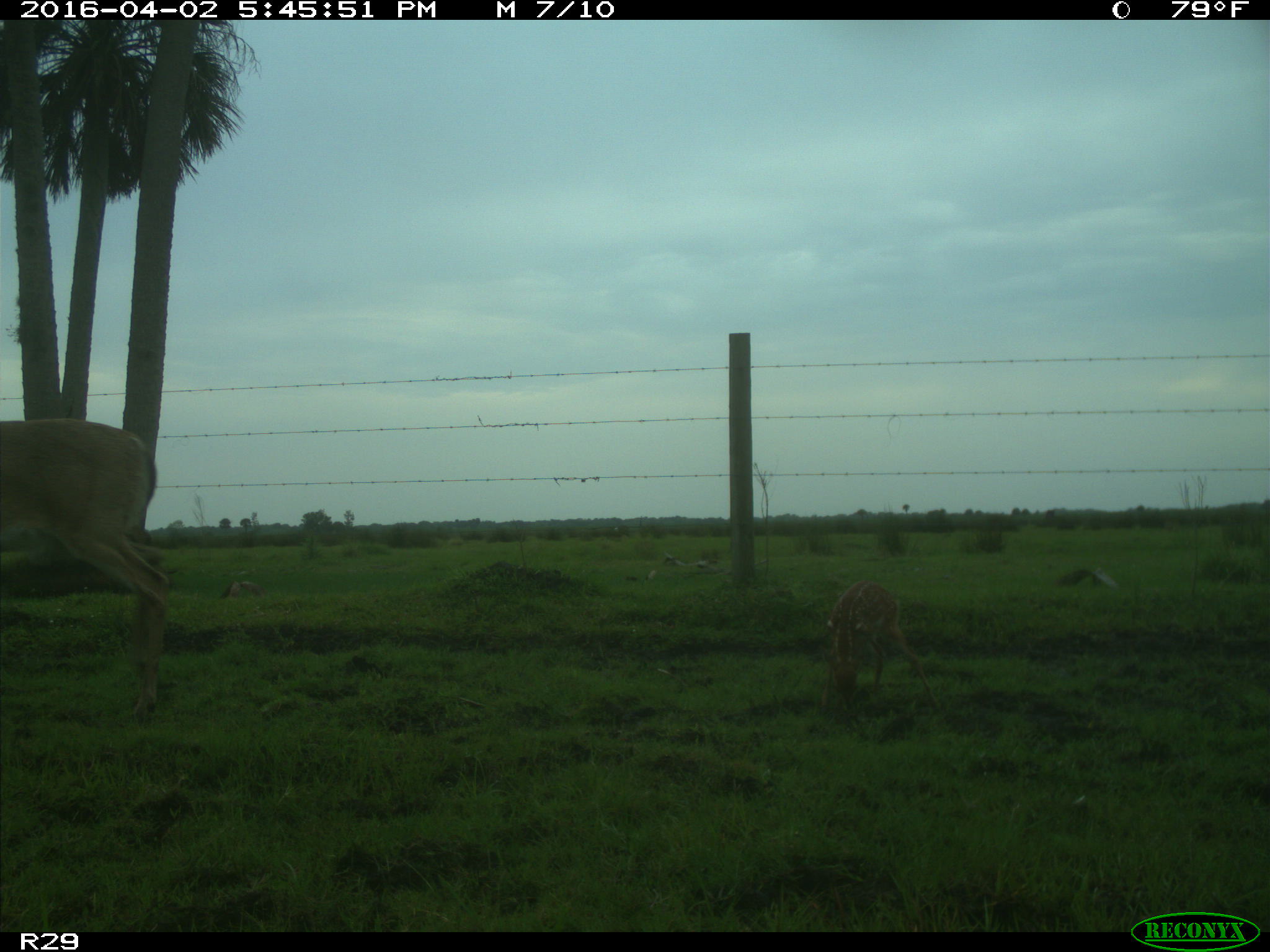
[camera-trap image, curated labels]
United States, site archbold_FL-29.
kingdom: Animalia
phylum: Chordata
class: Mammalia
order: Artiodactyla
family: Cervidae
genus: Odocoileus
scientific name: Odocoileus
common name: deer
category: unidentified deer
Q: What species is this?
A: Unidentified deer (deer) (Odocoileus).